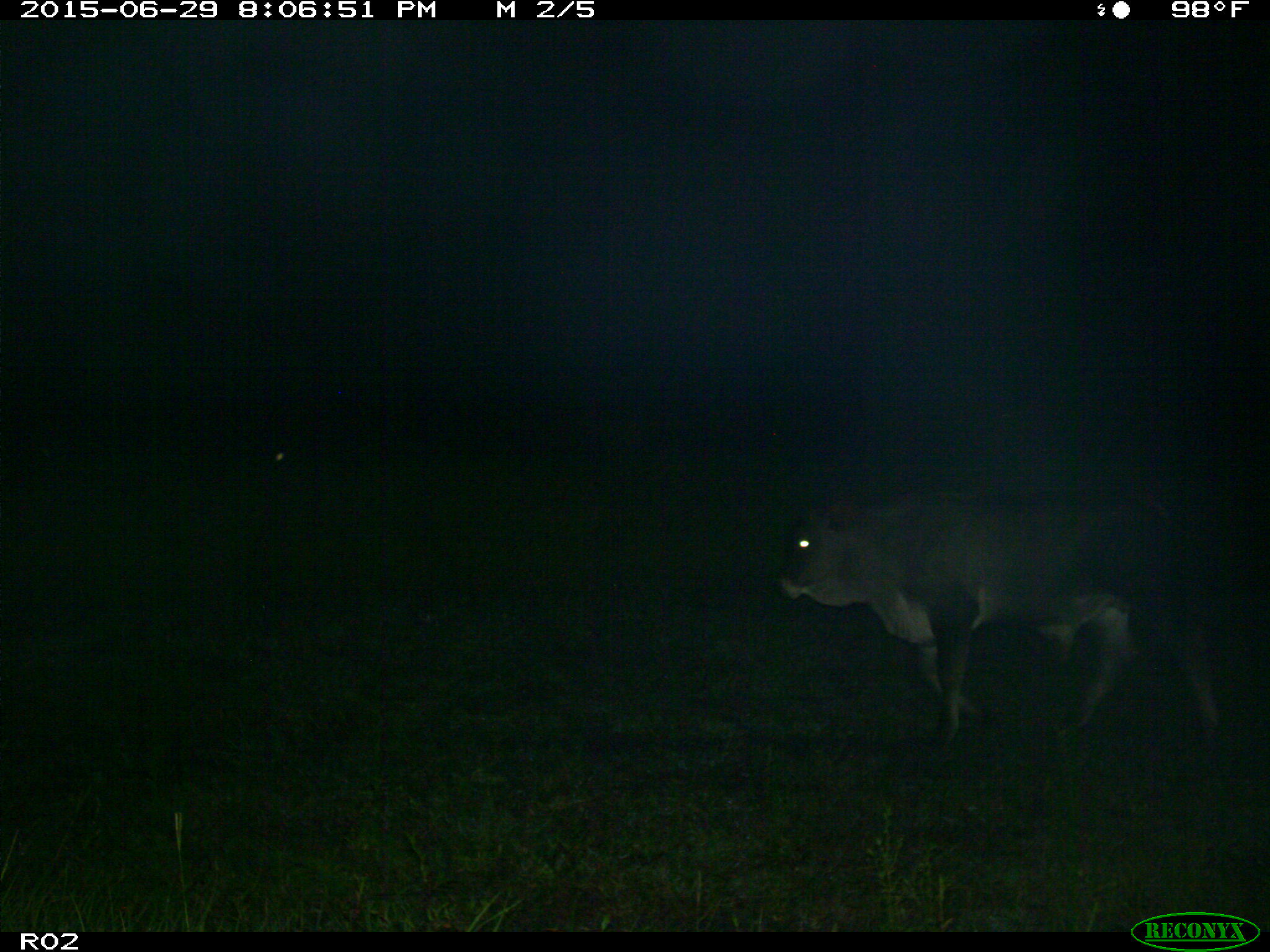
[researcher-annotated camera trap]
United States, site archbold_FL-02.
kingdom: Animalia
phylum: Chordata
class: Mammalia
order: Artiodactyla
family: Bovidae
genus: Bos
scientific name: Bos taurus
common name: domestic cow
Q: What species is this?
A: Bos taurus (domestic cow).